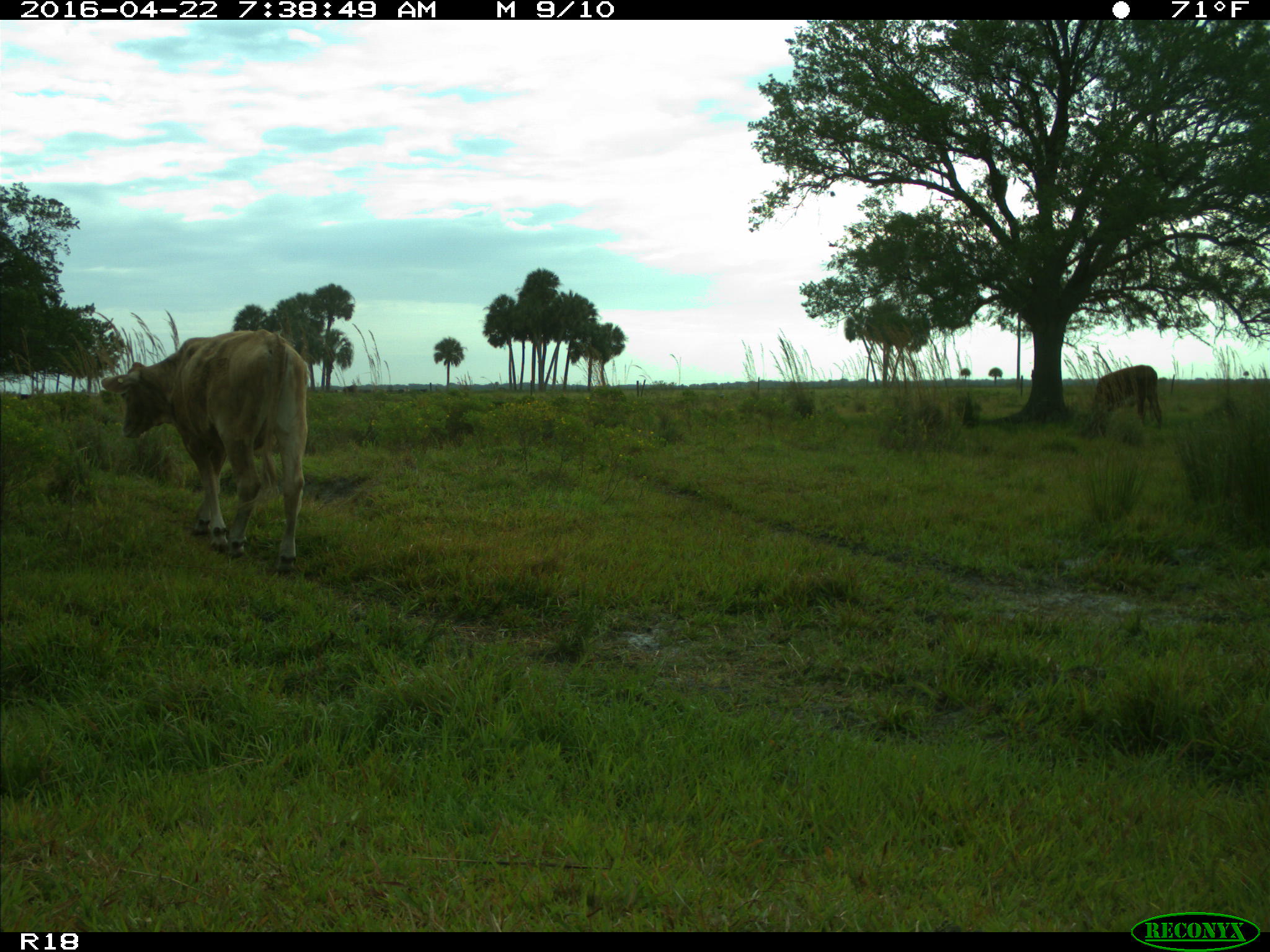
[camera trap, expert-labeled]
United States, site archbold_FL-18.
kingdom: Animalia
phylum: Chordata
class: Mammalia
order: Artiodactyla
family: Bovidae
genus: Bos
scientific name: Bos taurus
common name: domestic cow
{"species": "Bos taurus (domestic cow)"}